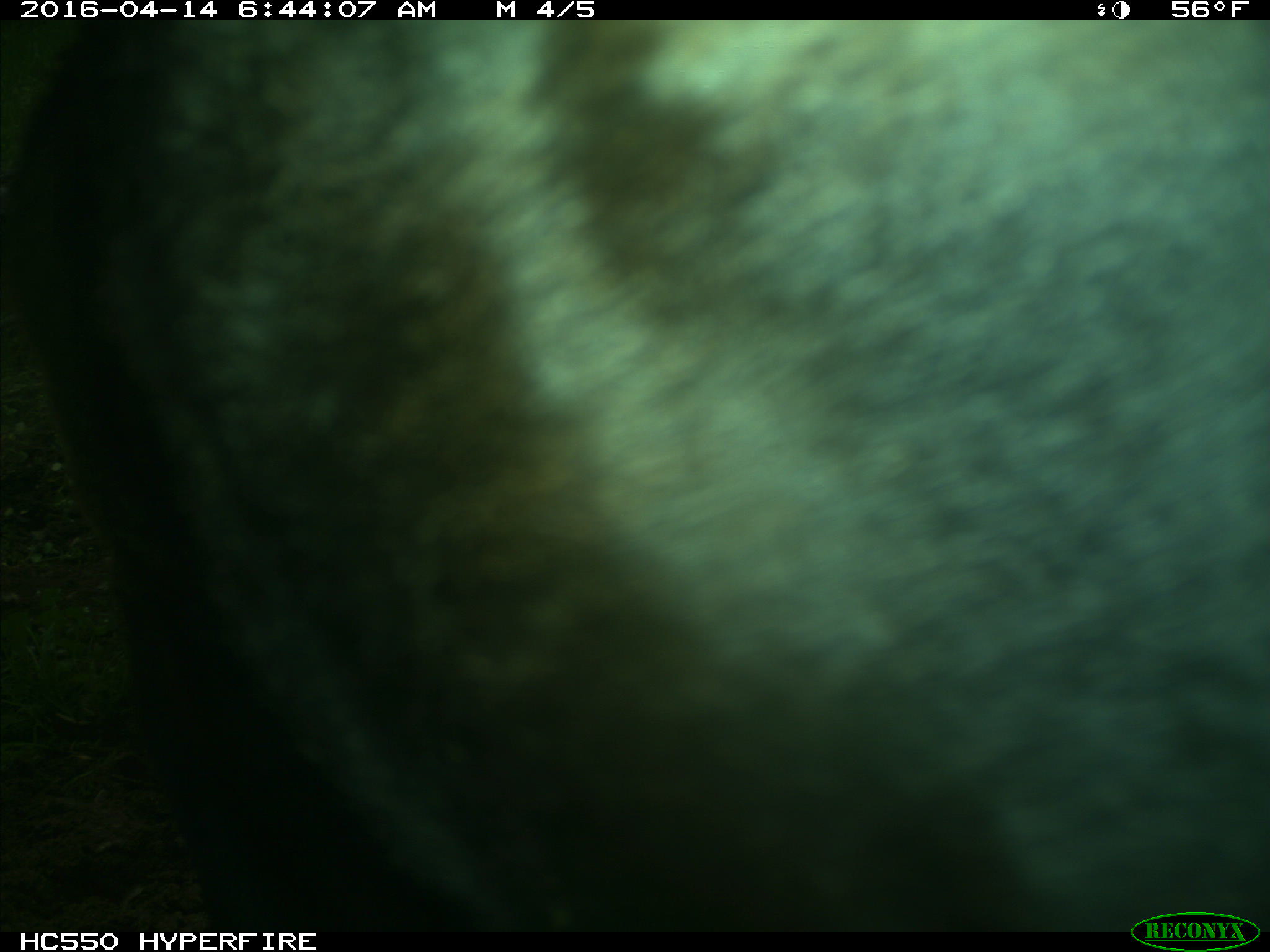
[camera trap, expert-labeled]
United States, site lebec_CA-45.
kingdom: Animalia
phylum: Chordata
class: Mammalia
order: Artiodactyla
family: Bovidae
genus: Bos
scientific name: Bos taurus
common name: domestic cow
Bos taurus (domestic cow).